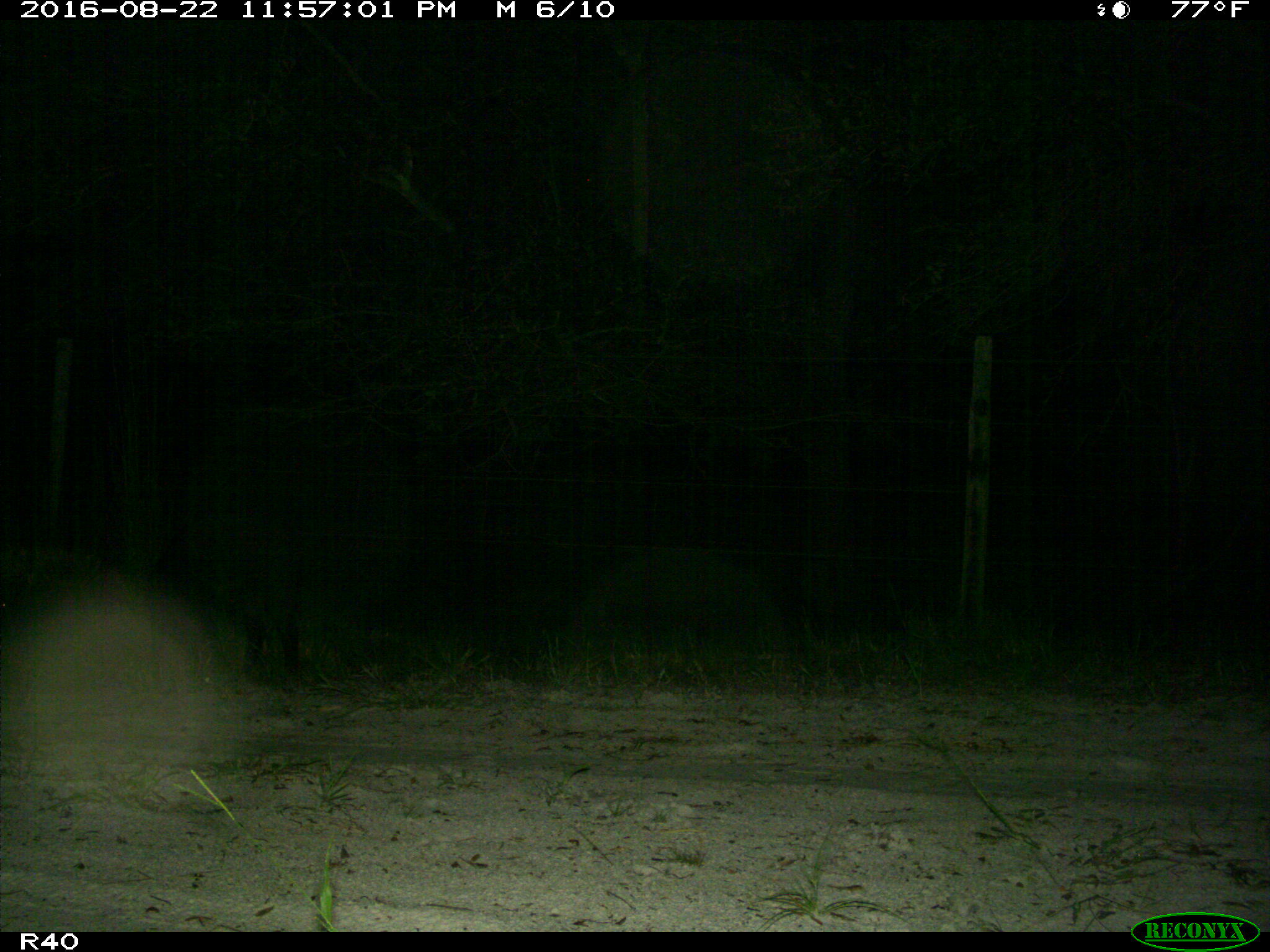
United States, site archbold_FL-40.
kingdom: Animalia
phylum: Chordata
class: Mammalia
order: Artiodactyla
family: Suidae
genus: Sus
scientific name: Sus scrofa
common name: wild boar